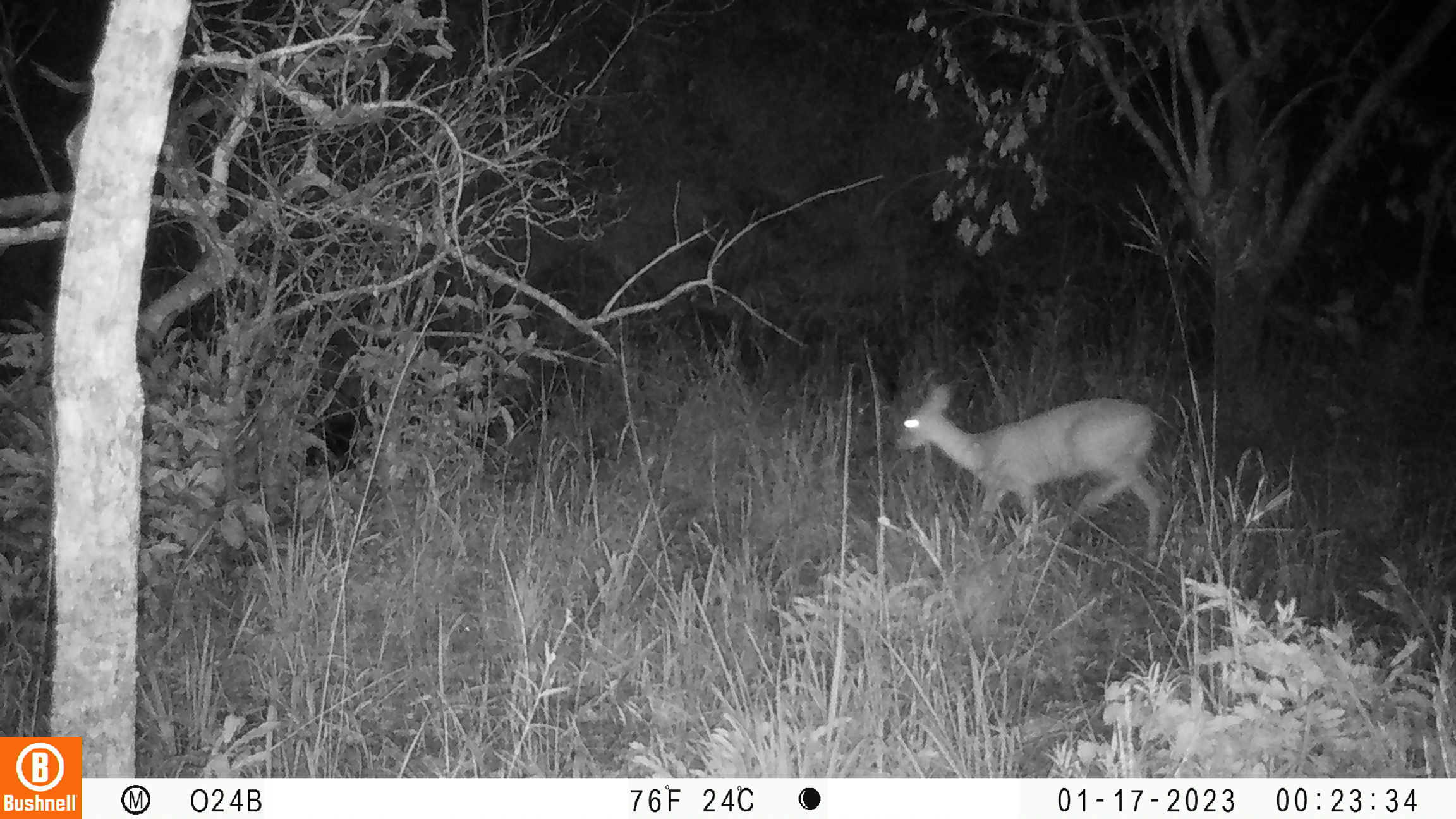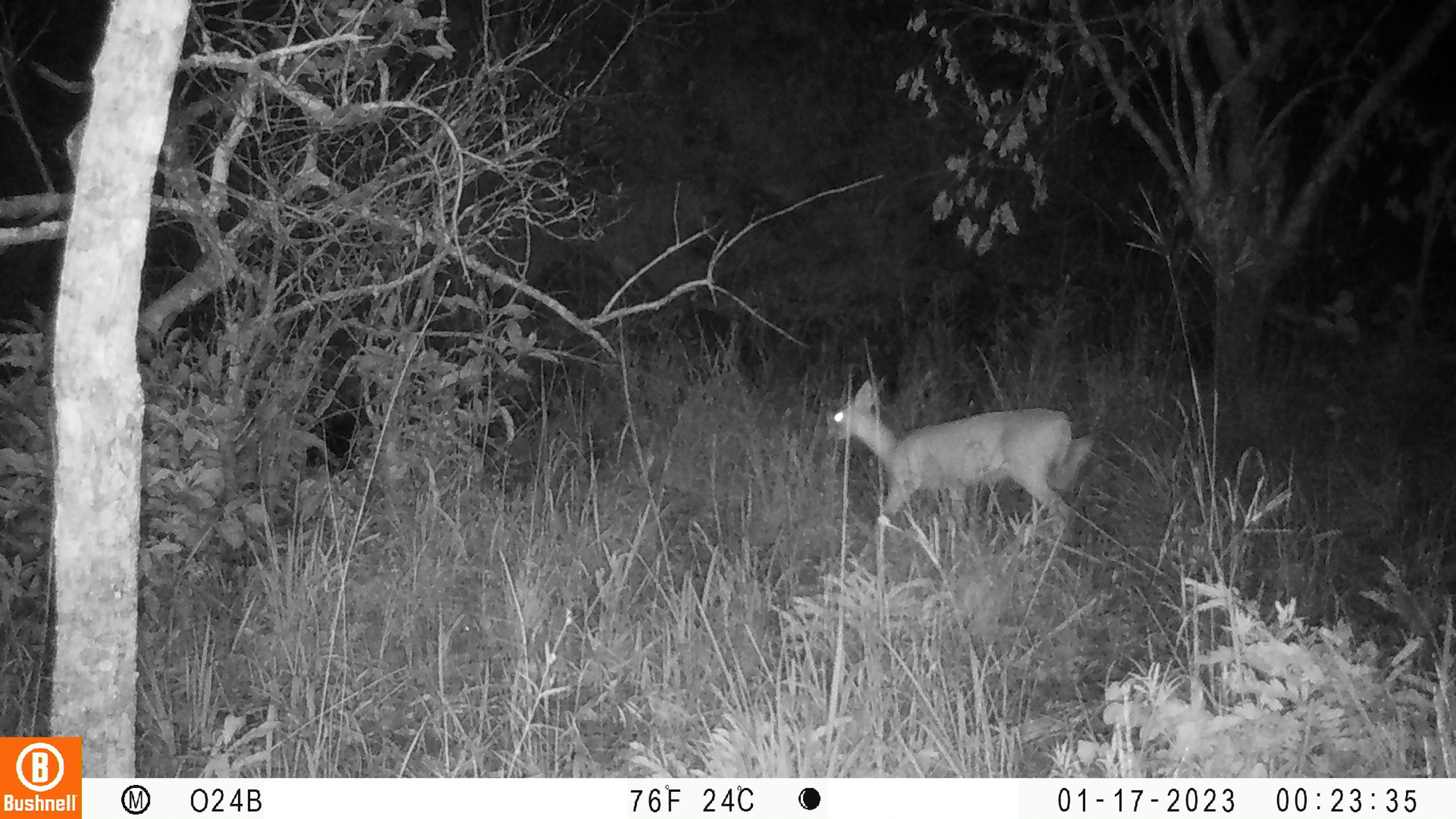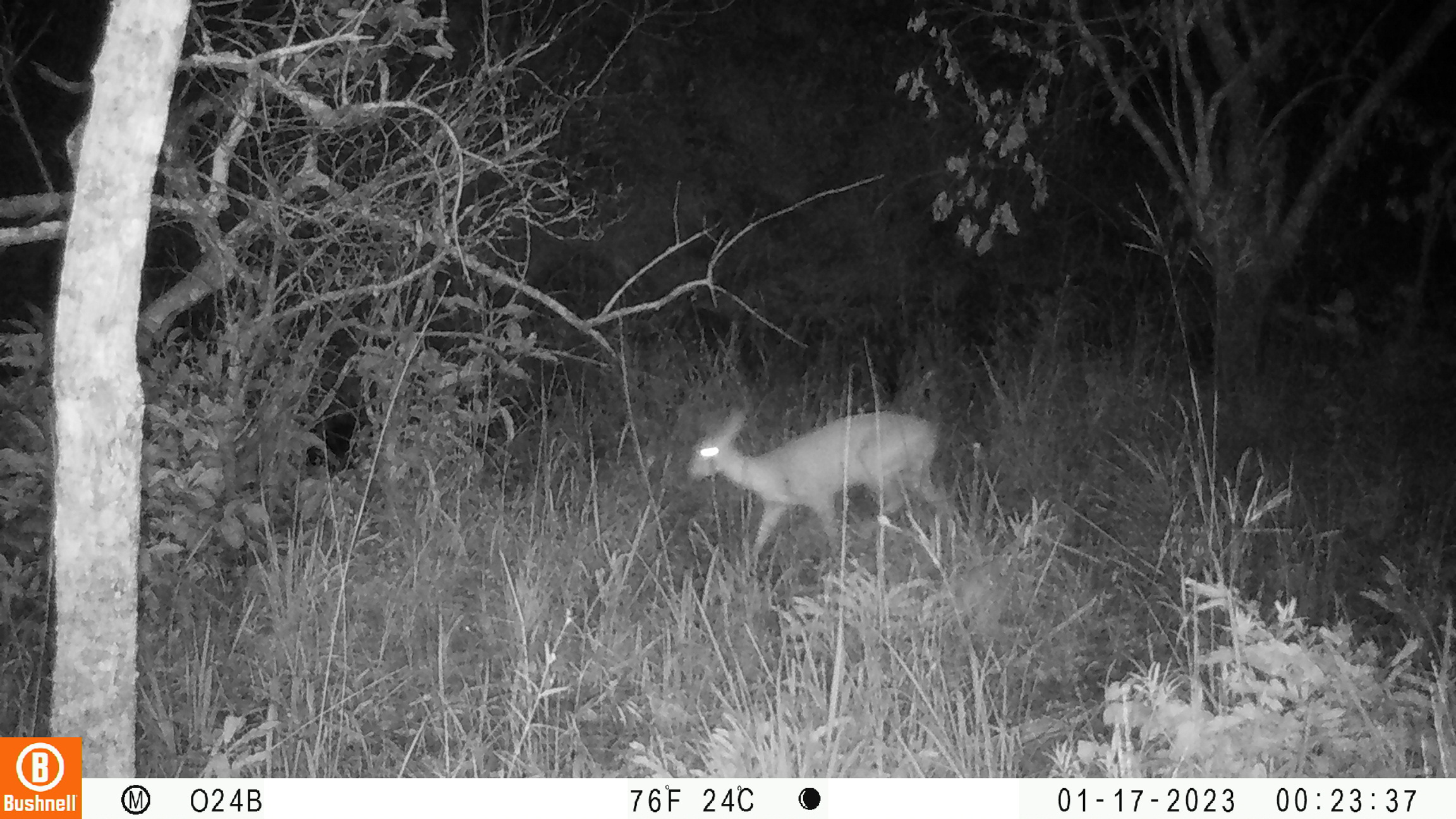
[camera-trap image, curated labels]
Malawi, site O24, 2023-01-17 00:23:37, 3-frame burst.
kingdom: Animalia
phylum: Chordata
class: Mammalia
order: Artiodactyla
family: Bovidae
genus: Sylvicapra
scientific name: Sylvicapra grimmia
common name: common duiker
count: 1